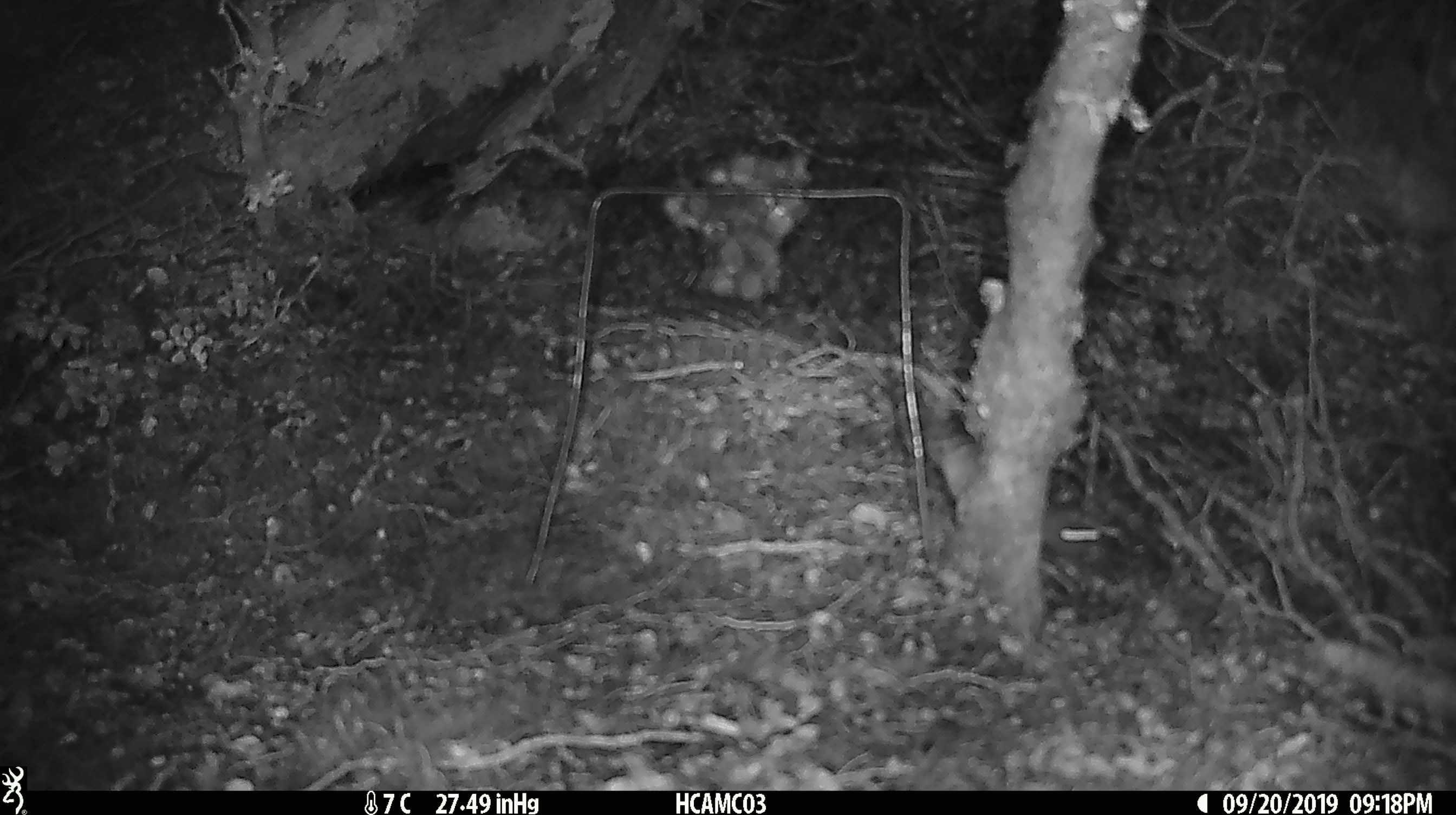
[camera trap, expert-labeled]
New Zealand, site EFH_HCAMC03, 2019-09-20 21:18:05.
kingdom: Animalia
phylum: Chordata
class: Mammalia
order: Rodentia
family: Muridae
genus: Mus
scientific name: Mus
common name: mouse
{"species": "mouse (Mus)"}